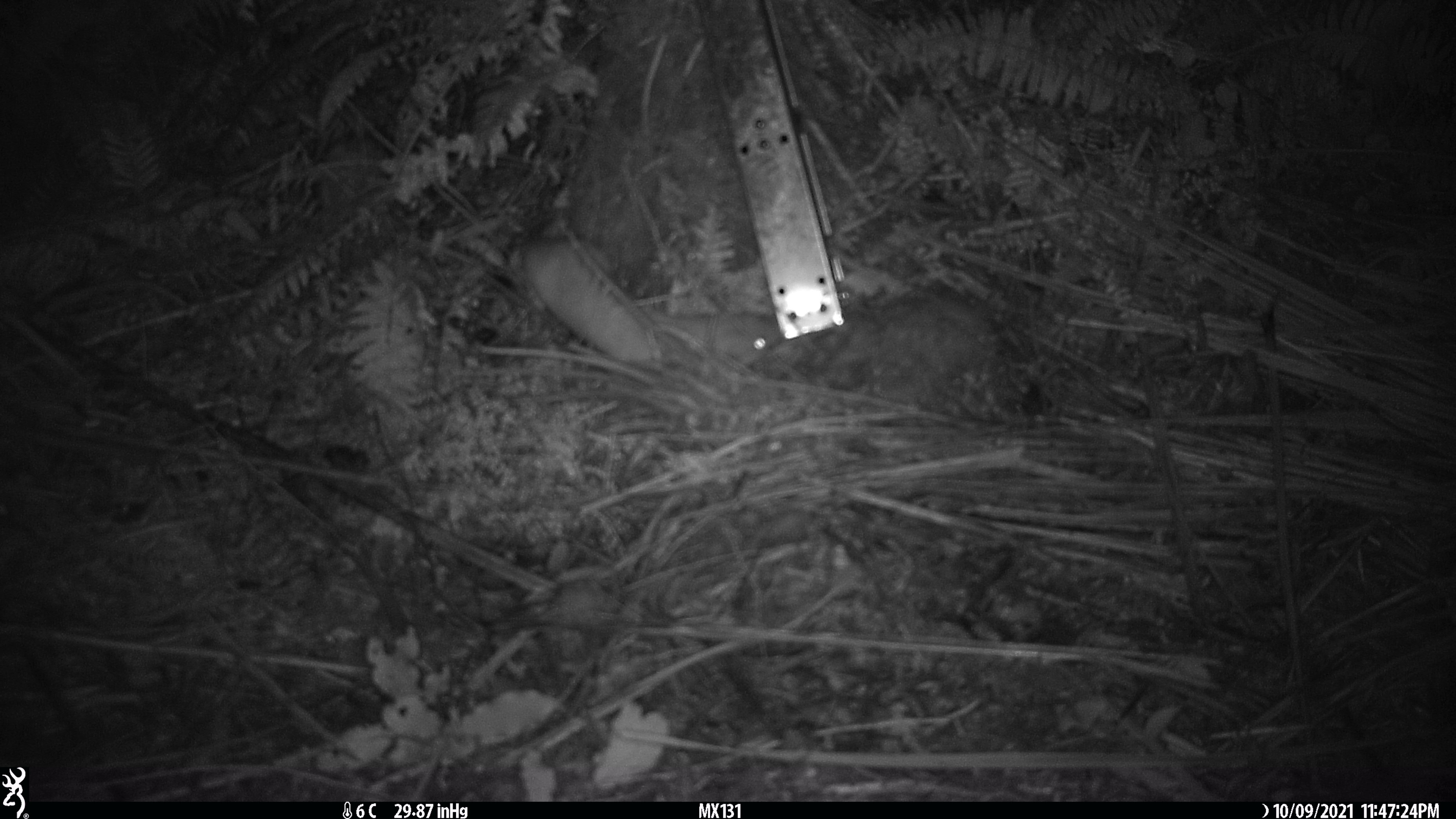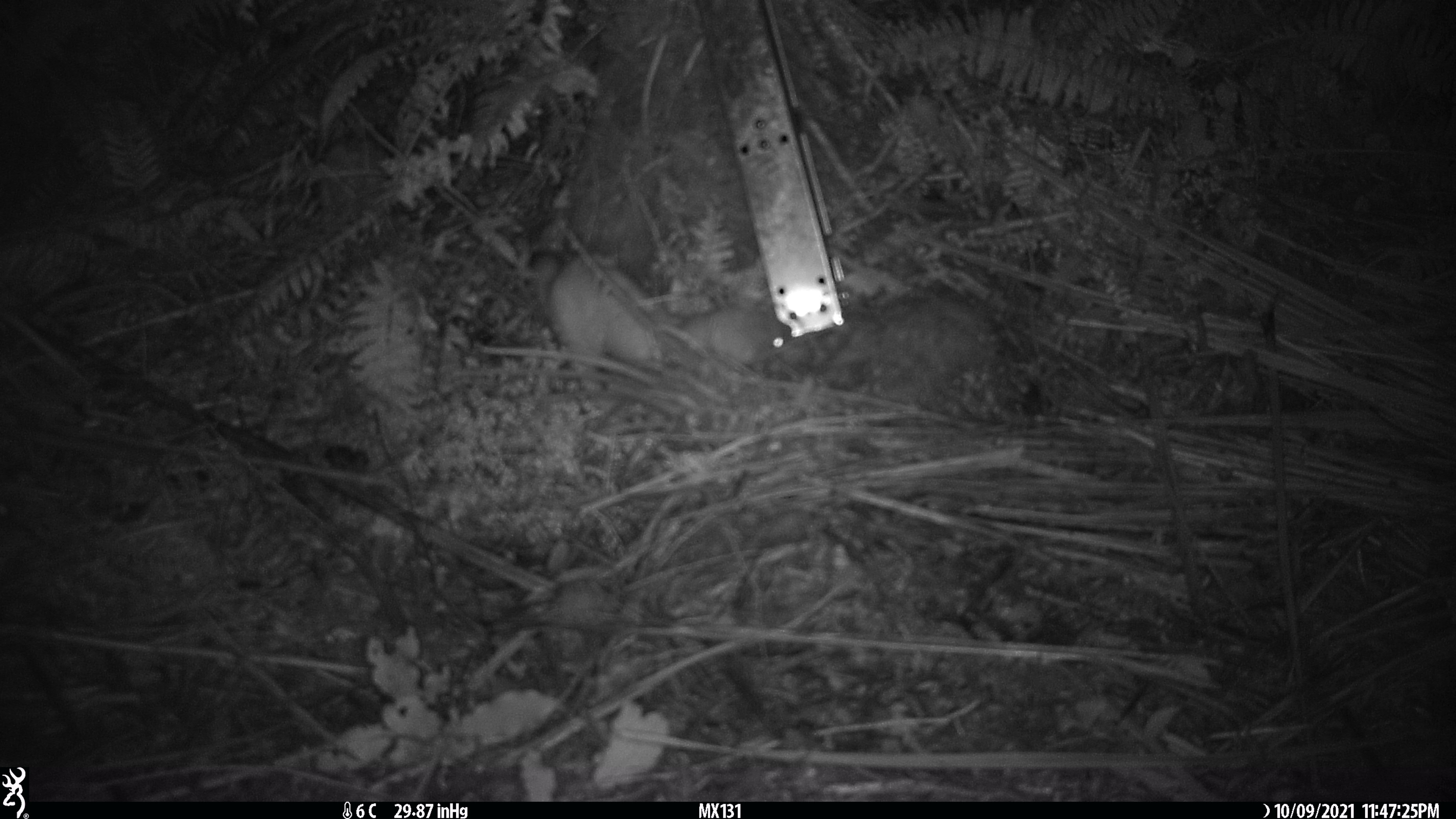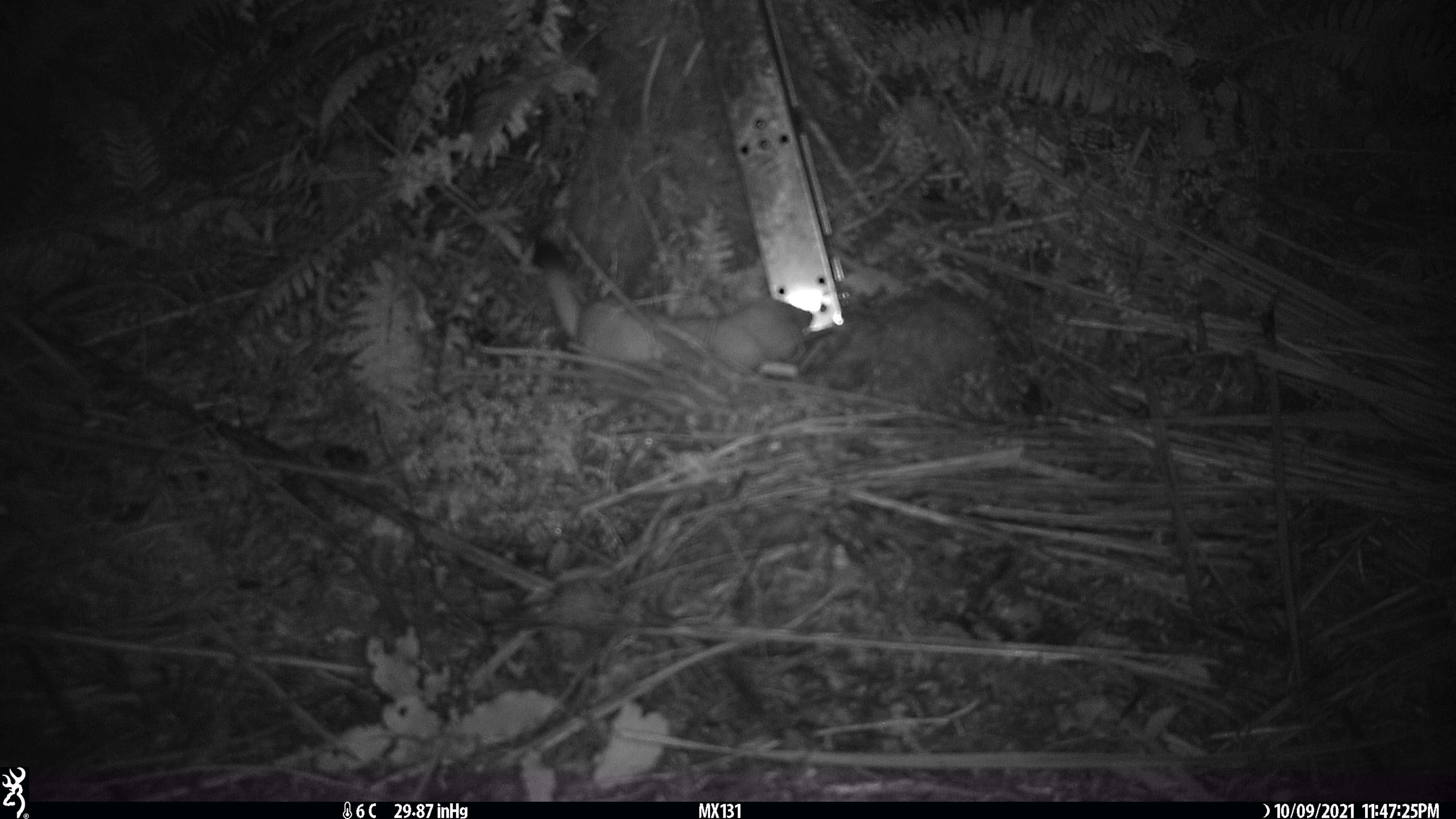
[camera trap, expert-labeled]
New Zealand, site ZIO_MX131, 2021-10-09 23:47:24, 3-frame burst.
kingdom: Animalia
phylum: Chordata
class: Mammalia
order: Carnivora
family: Mustelidae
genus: Mustela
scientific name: Mustela erminea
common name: stoat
Stoat (Mustela erminea).